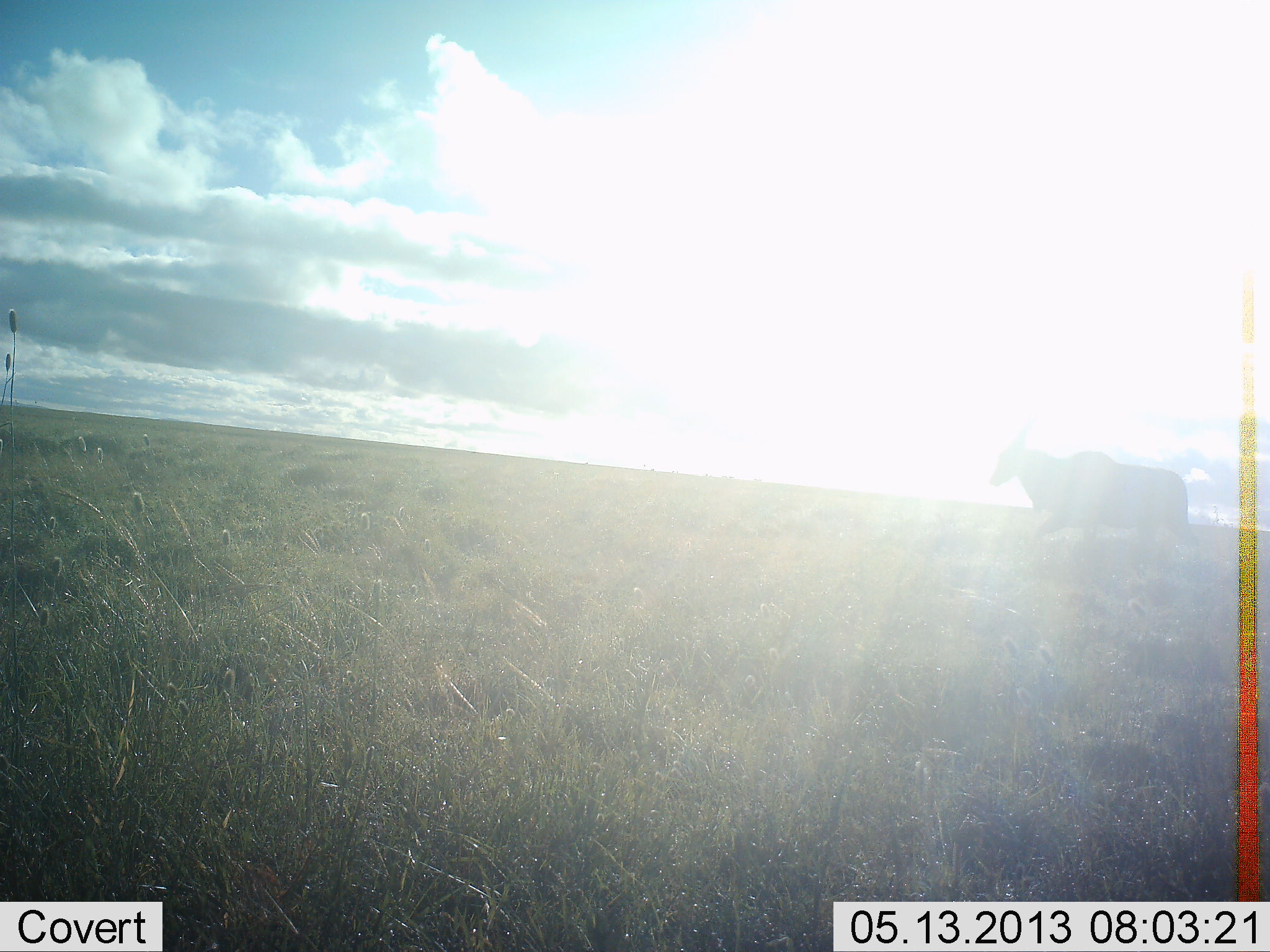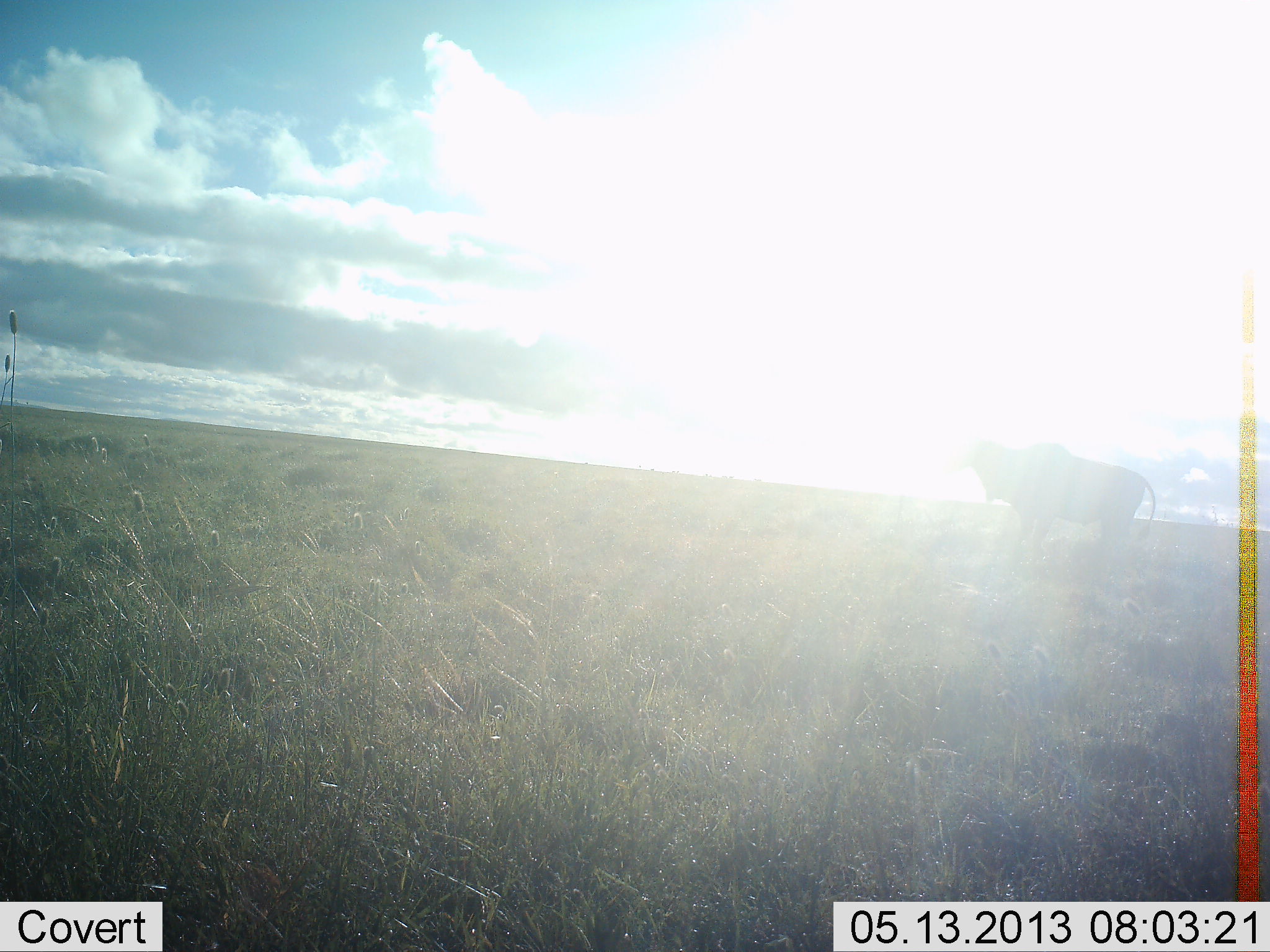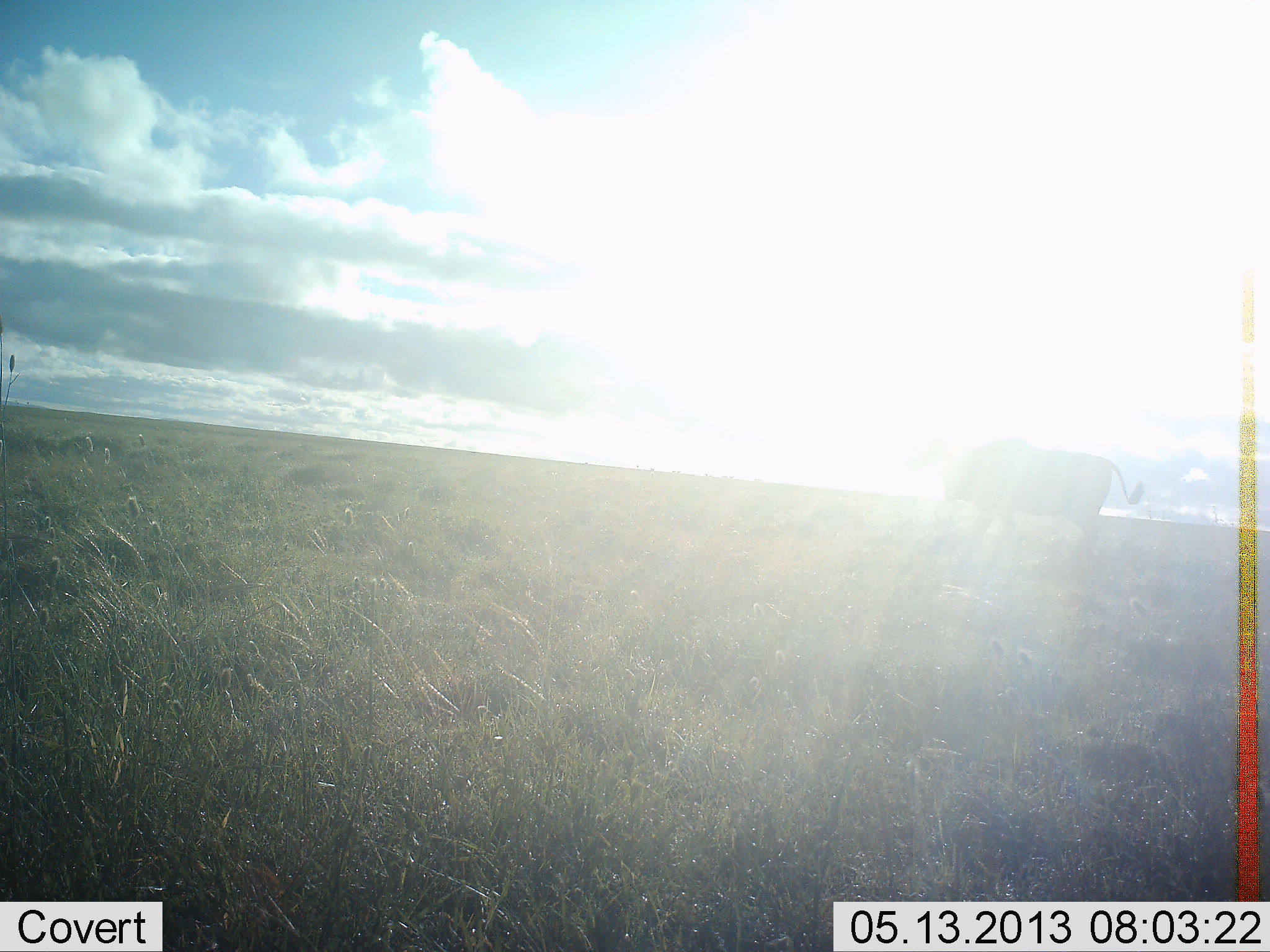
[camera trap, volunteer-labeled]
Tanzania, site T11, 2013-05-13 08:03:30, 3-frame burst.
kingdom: Animalia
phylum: Chordata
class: Mammalia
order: Artiodactyla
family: Bovidae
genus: Tragelaphus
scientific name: Tragelaphus oryx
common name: eland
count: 1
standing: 5%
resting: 0%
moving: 89%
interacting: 0%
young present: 0%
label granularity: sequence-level